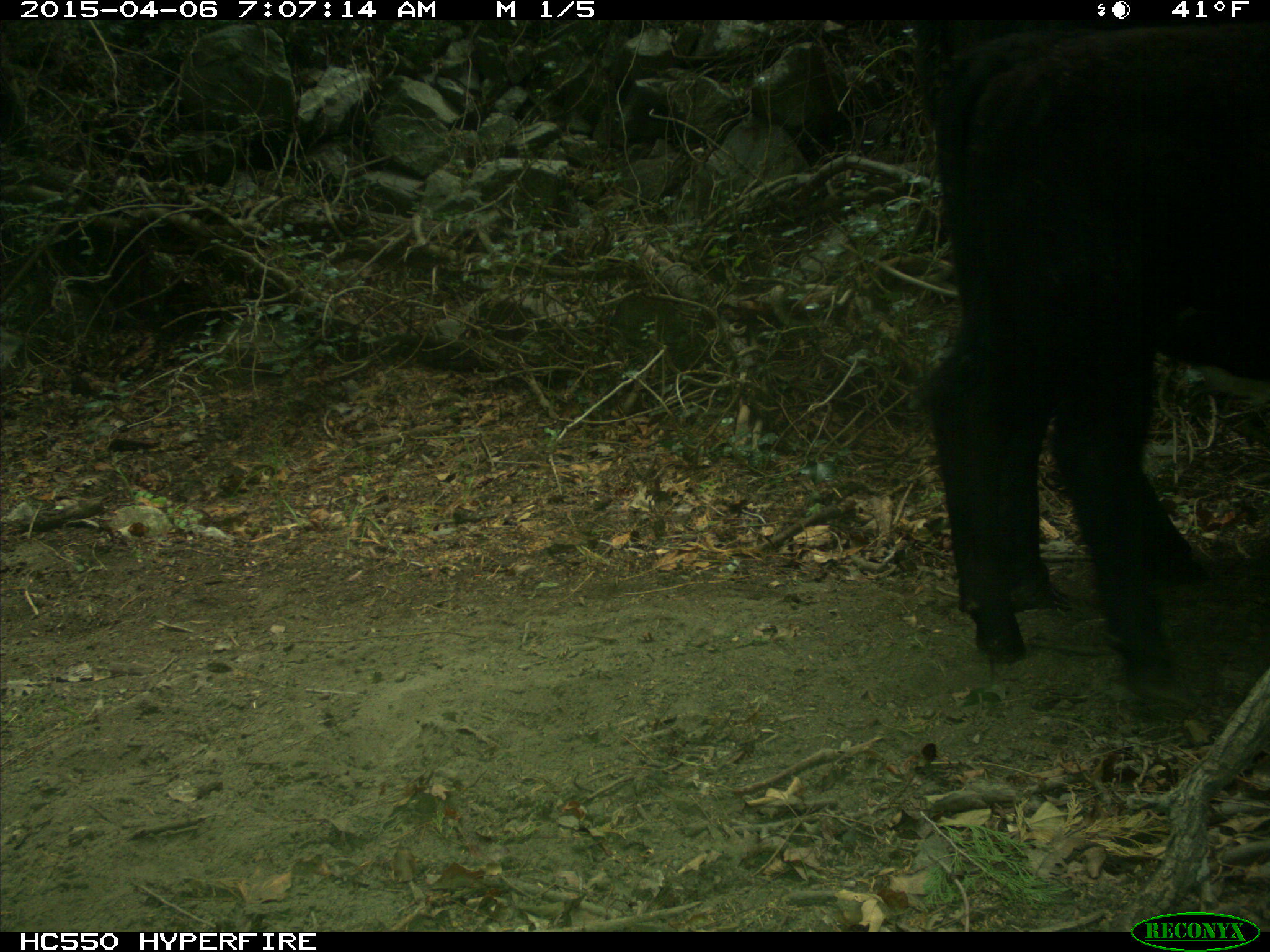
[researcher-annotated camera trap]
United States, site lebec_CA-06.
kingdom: Animalia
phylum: Chordata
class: Mammalia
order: Artiodactyla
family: Bovidae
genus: Bos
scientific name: Bos taurus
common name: domestic cow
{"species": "Bos taurus (domestic cow)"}